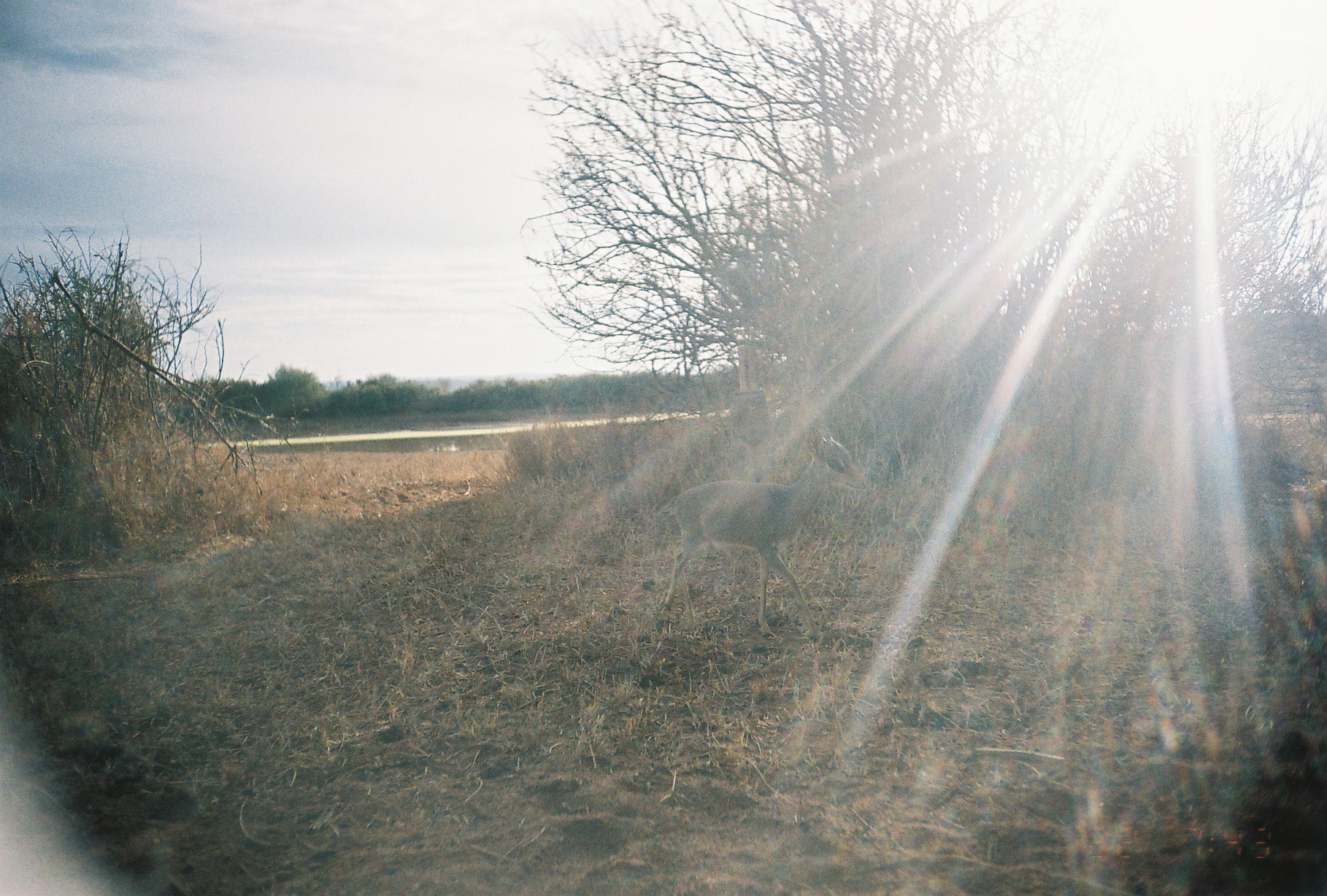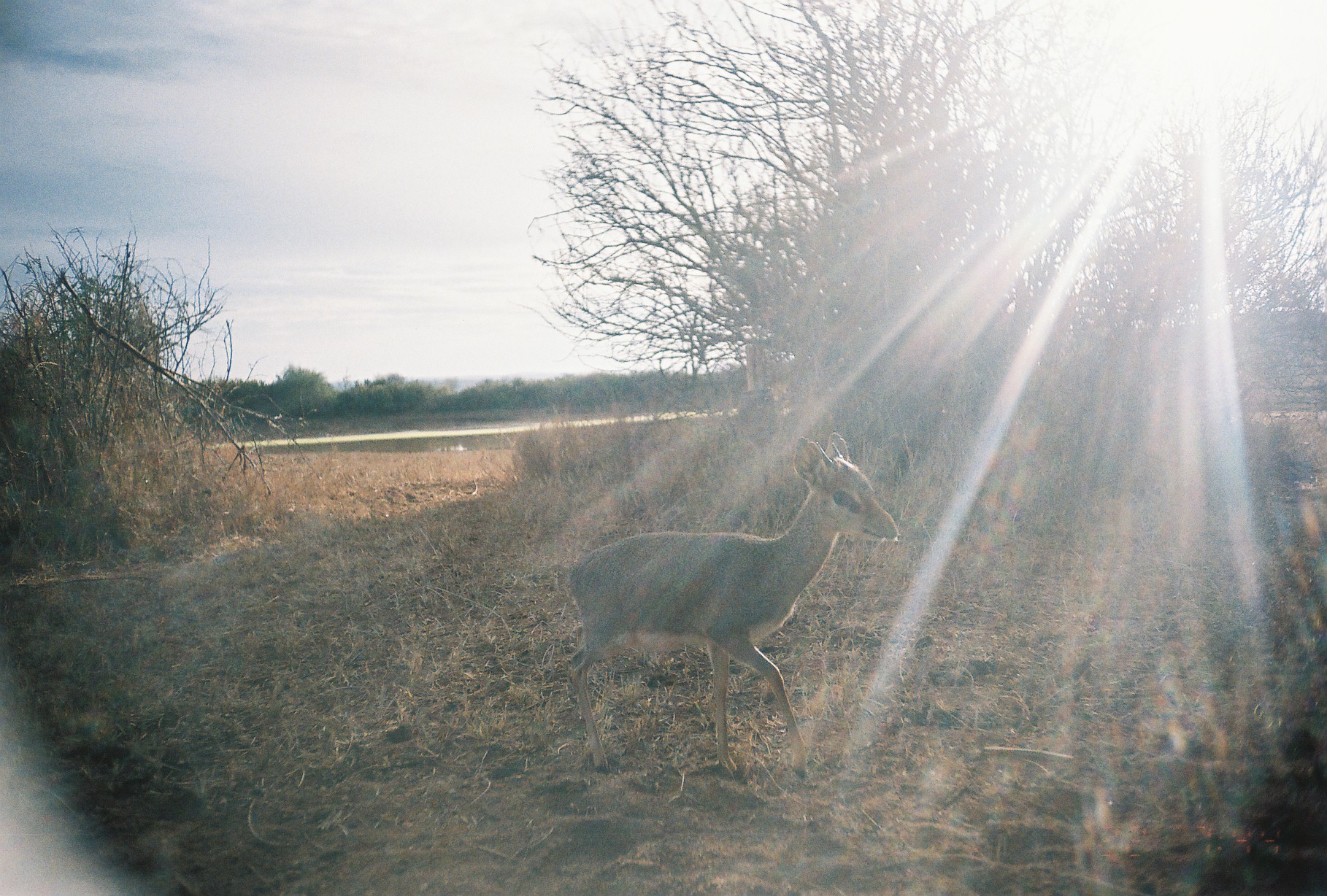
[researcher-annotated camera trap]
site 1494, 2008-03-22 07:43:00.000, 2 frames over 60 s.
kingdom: Animalia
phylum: Chordata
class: Mammalia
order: Artiodactyla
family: Bovidae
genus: Madoqua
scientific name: Madoqua guentheri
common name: günther's dik-dik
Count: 1.